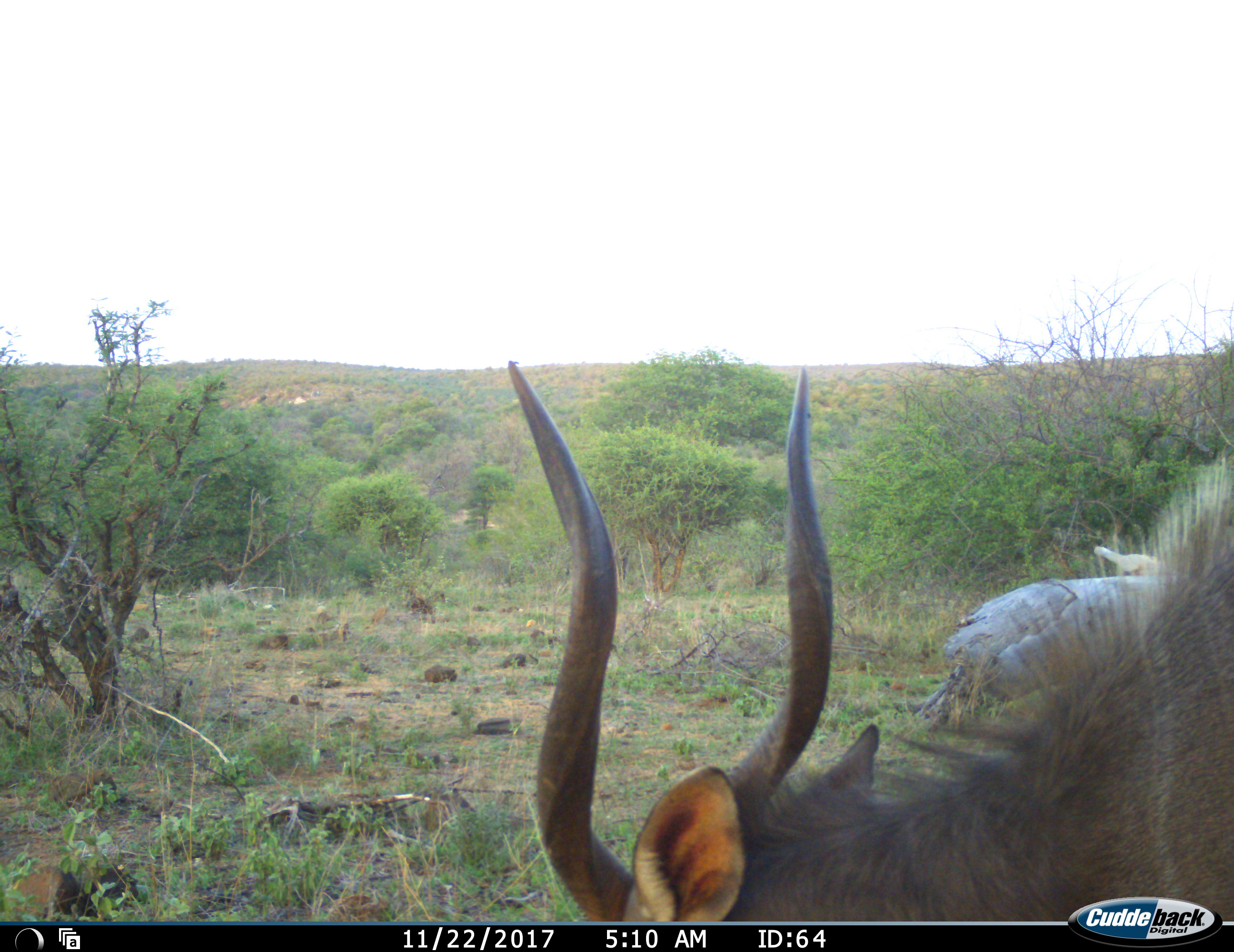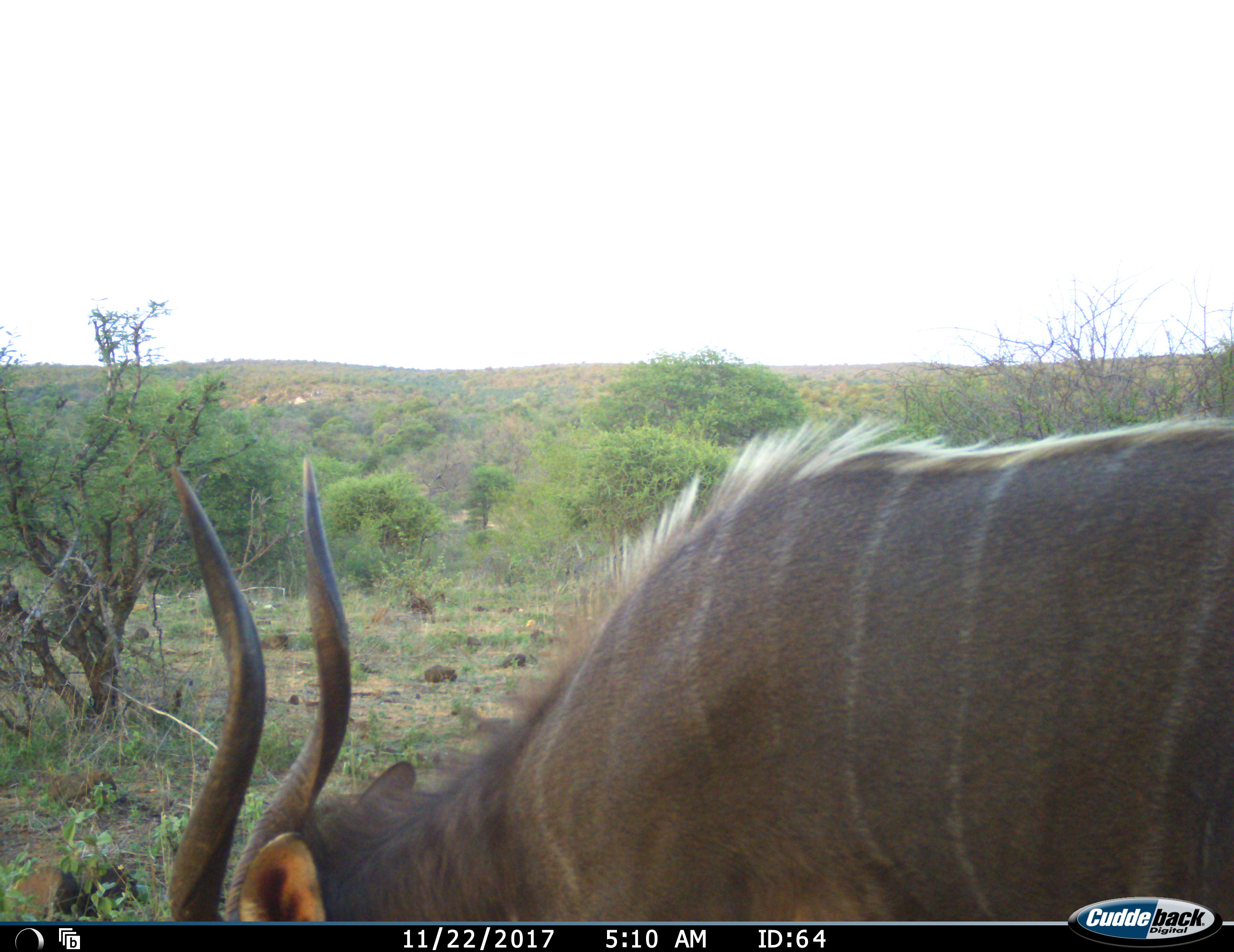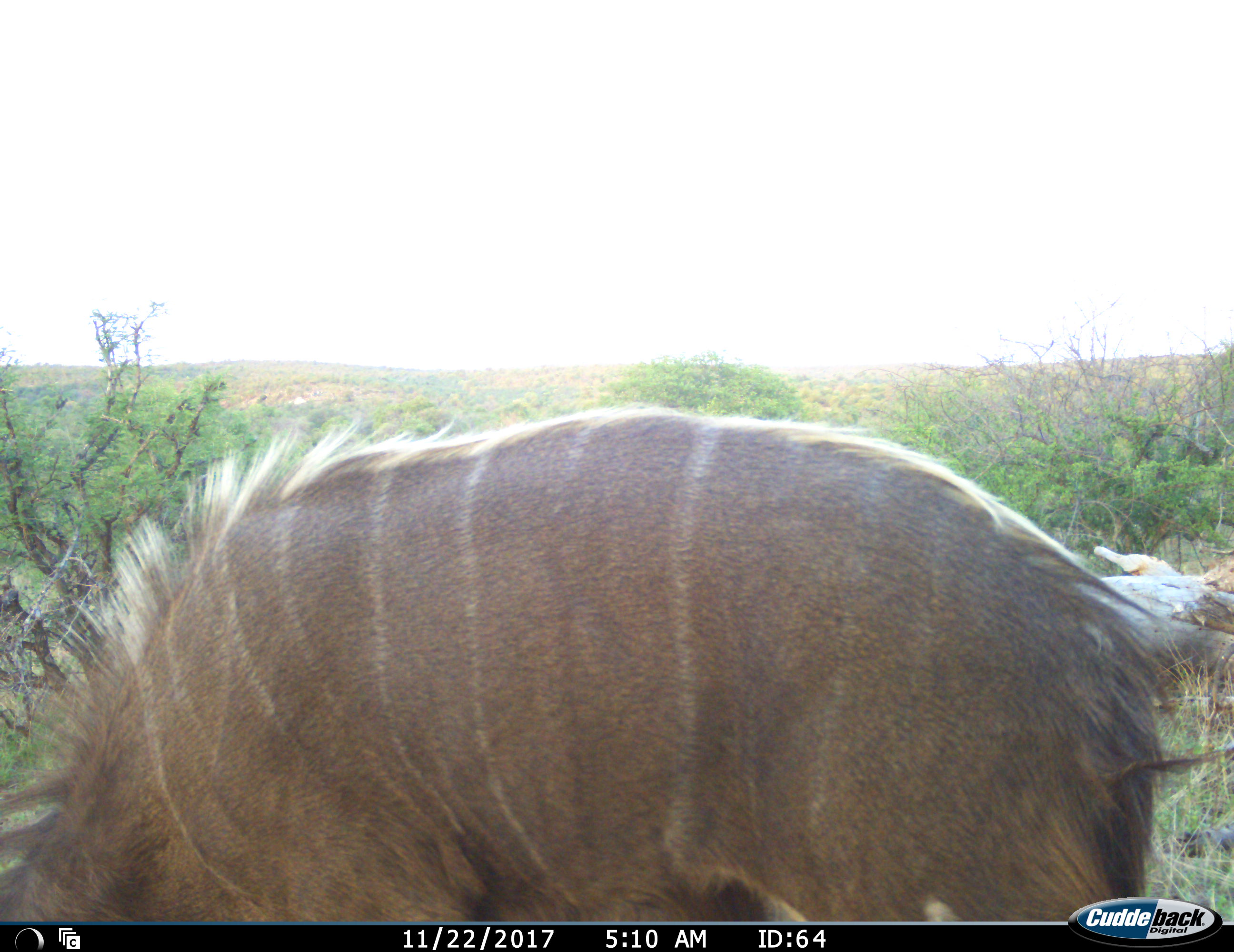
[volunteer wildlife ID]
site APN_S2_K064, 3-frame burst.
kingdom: Animalia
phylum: Chordata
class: Mammalia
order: Artiodactyla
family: Bovidae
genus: Tragelaphus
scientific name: Tragelaphus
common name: kudu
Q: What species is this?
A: Kudu (Tragelaphus).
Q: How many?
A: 1.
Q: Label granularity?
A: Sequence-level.